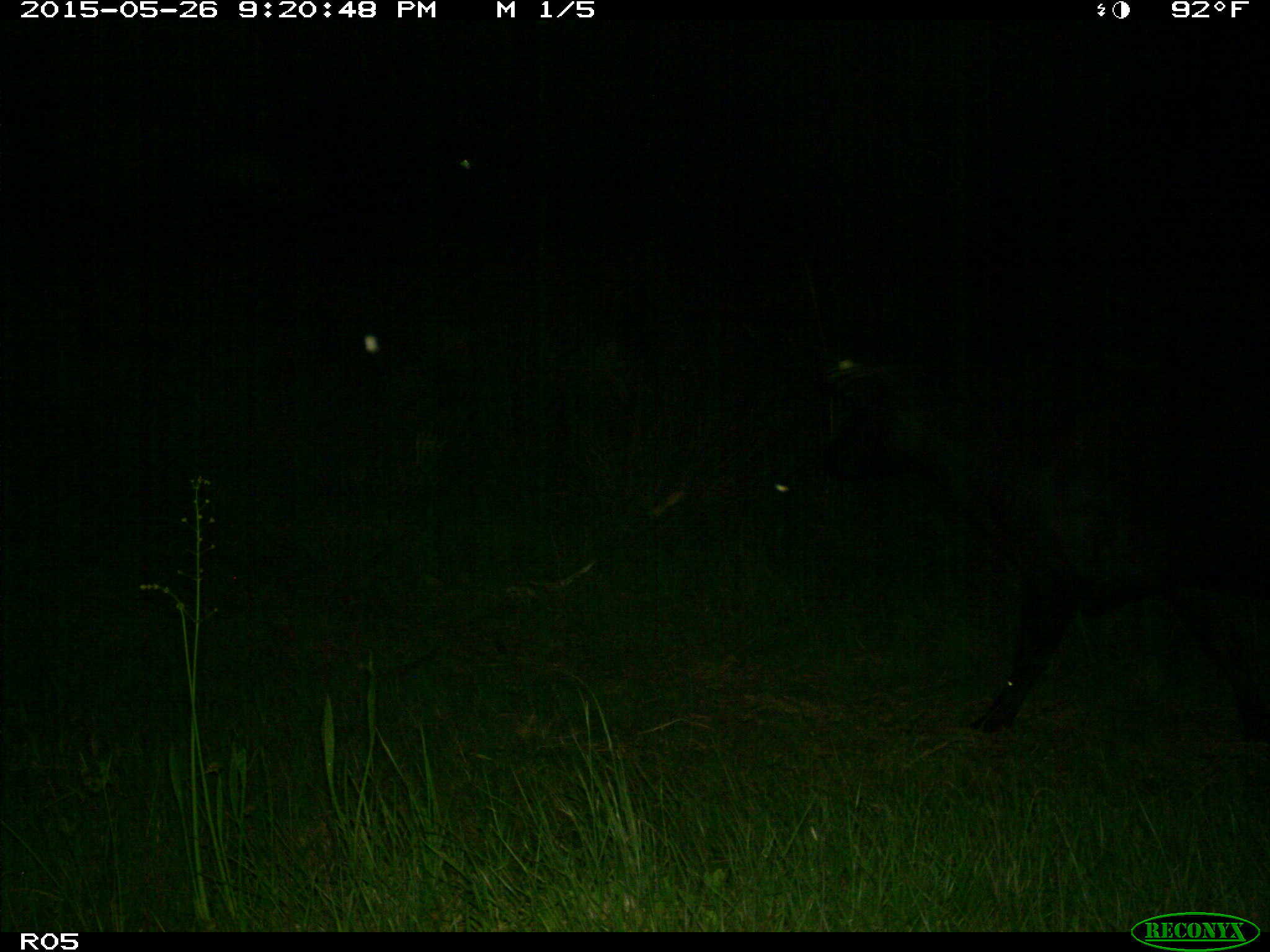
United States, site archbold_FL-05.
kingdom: Animalia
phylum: Chordata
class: Mammalia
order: Artiodactyla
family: Bovidae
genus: Bos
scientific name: Bos taurus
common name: domestic cow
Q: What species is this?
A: Bos taurus (domestic cow).